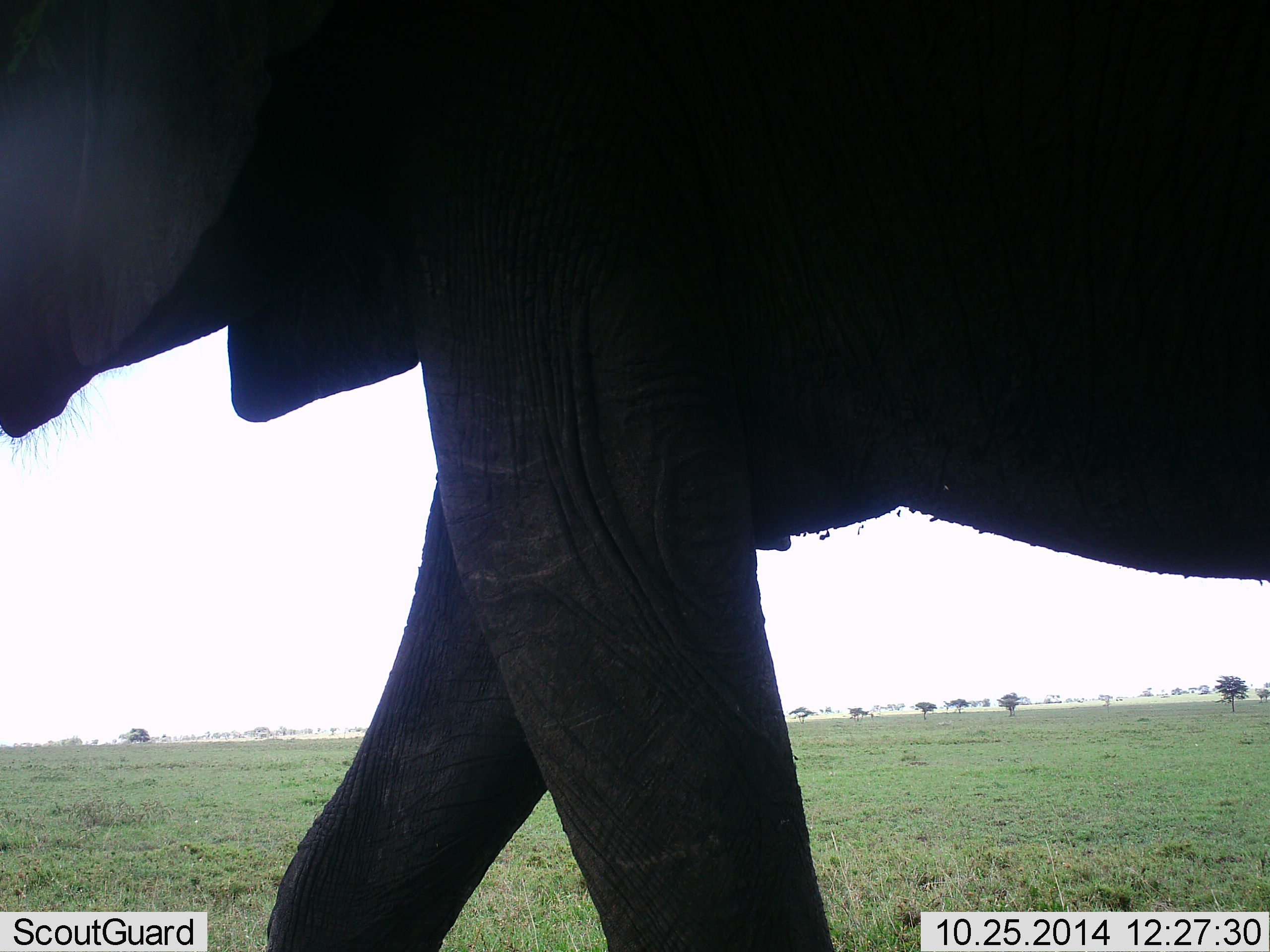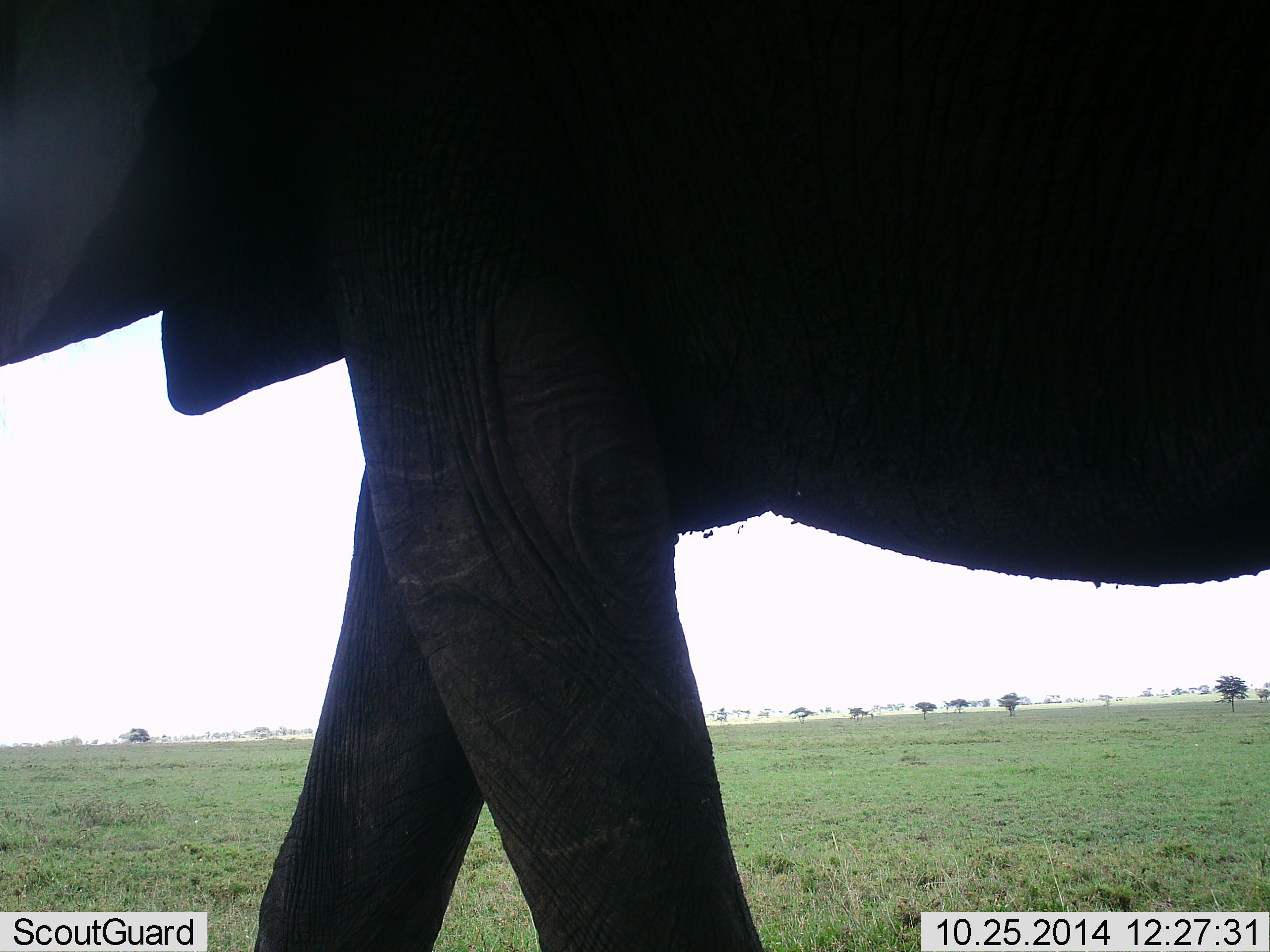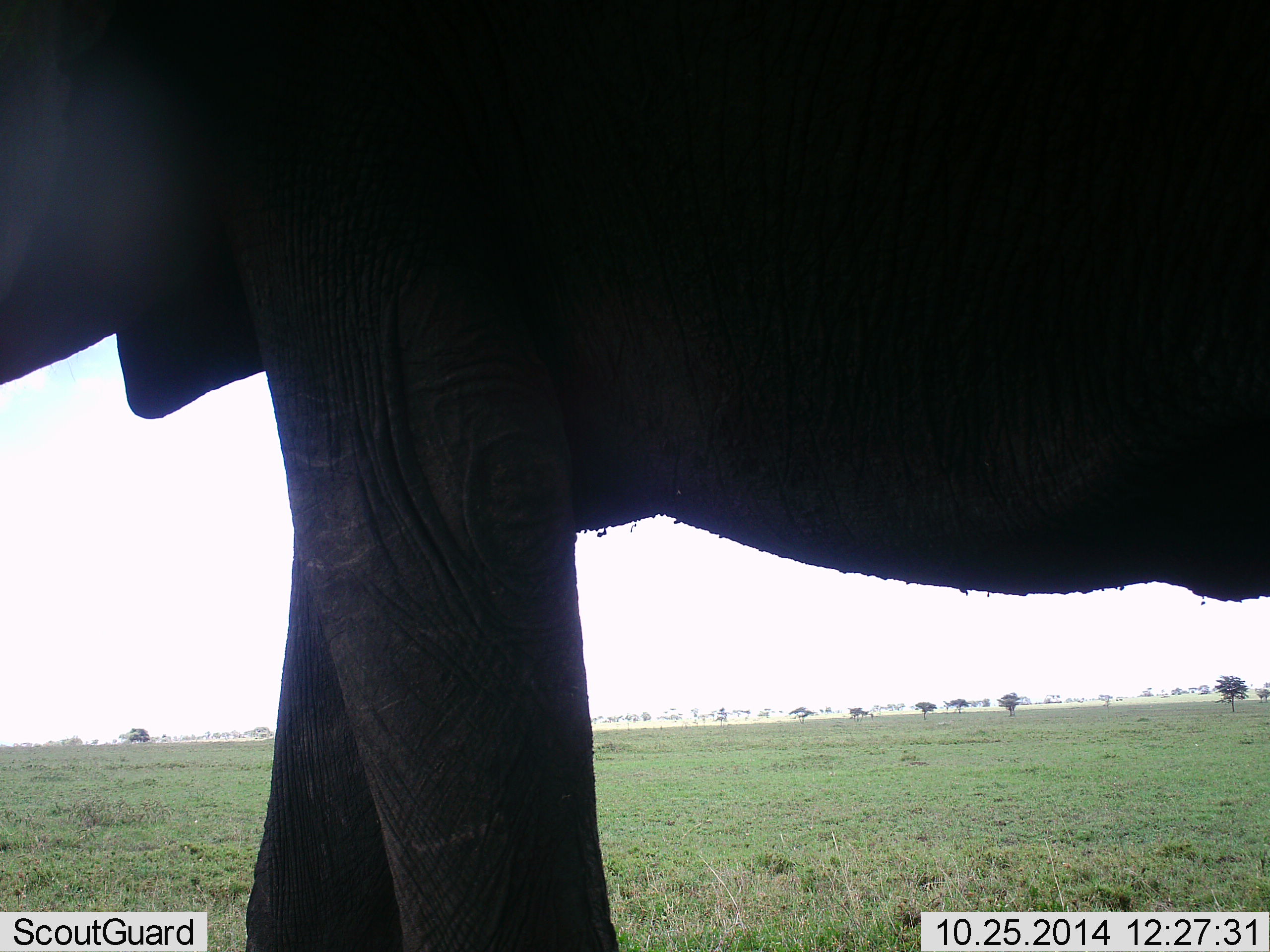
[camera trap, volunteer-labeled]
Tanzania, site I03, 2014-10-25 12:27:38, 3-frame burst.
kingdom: Animalia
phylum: Chordata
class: Mammalia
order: Proboscidea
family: Elephantidae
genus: Loxodonta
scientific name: Loxodonta africana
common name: african bush elephant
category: elephant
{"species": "elephant (african bush elephant) (Loxodonta africana)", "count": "1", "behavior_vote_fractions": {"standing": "10%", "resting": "0%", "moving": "90%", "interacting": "0%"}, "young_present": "0%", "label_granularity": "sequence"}